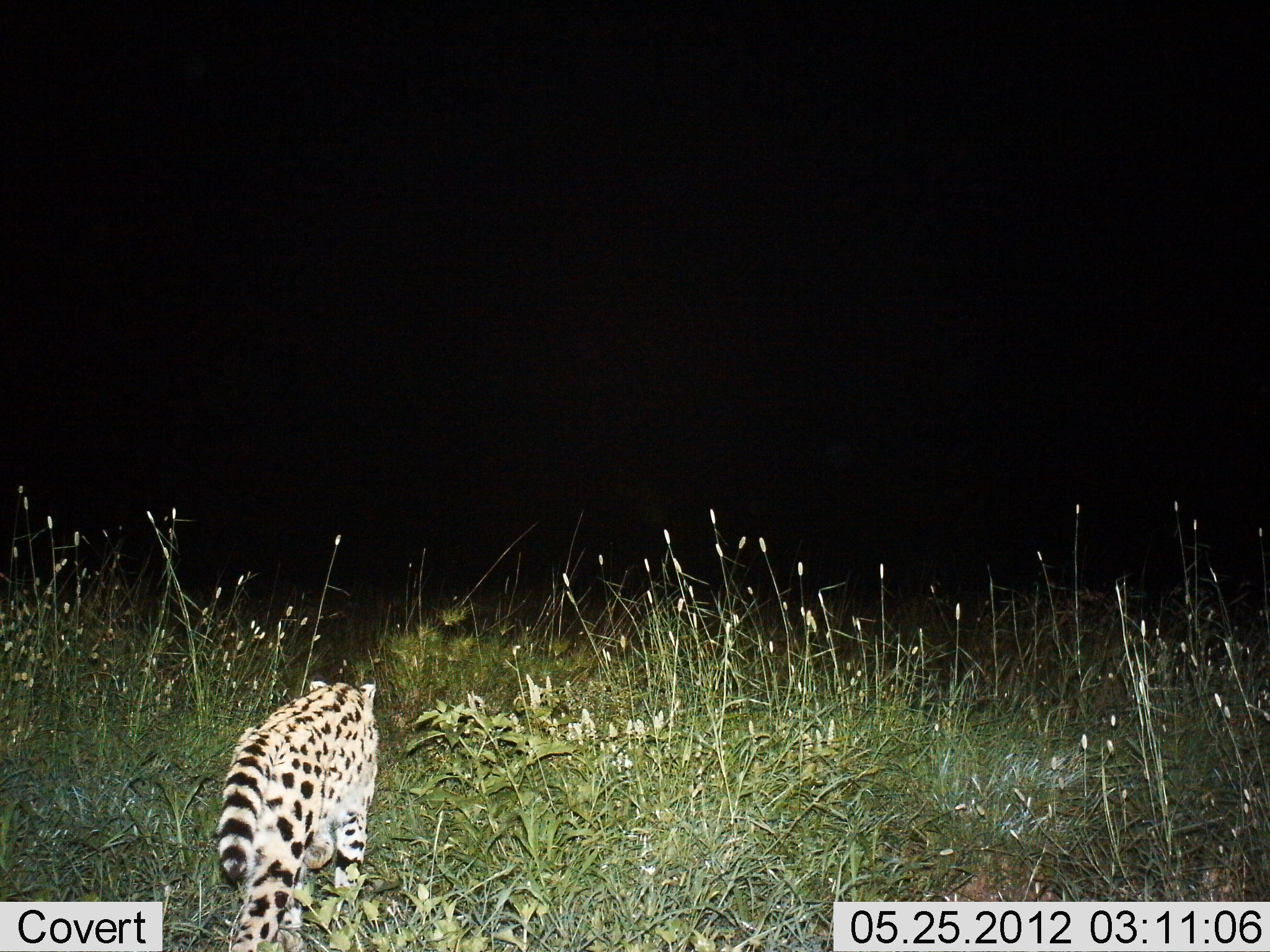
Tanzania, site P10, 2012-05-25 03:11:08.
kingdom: Animalia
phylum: Chordata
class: Mammalia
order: Carnivora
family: Felidae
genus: Leptailurus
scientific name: Leptailurus serval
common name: serval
Serval (Leptailurus serval), count 1. Behavior (volunteer vote fractions): standing 10%, resting 0%, moving 100%, interacting 0%. Young present (vote fraction): 0%. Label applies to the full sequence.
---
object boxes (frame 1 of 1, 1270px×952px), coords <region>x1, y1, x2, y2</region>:
animal: <region>211, 675, 386, 952</region>